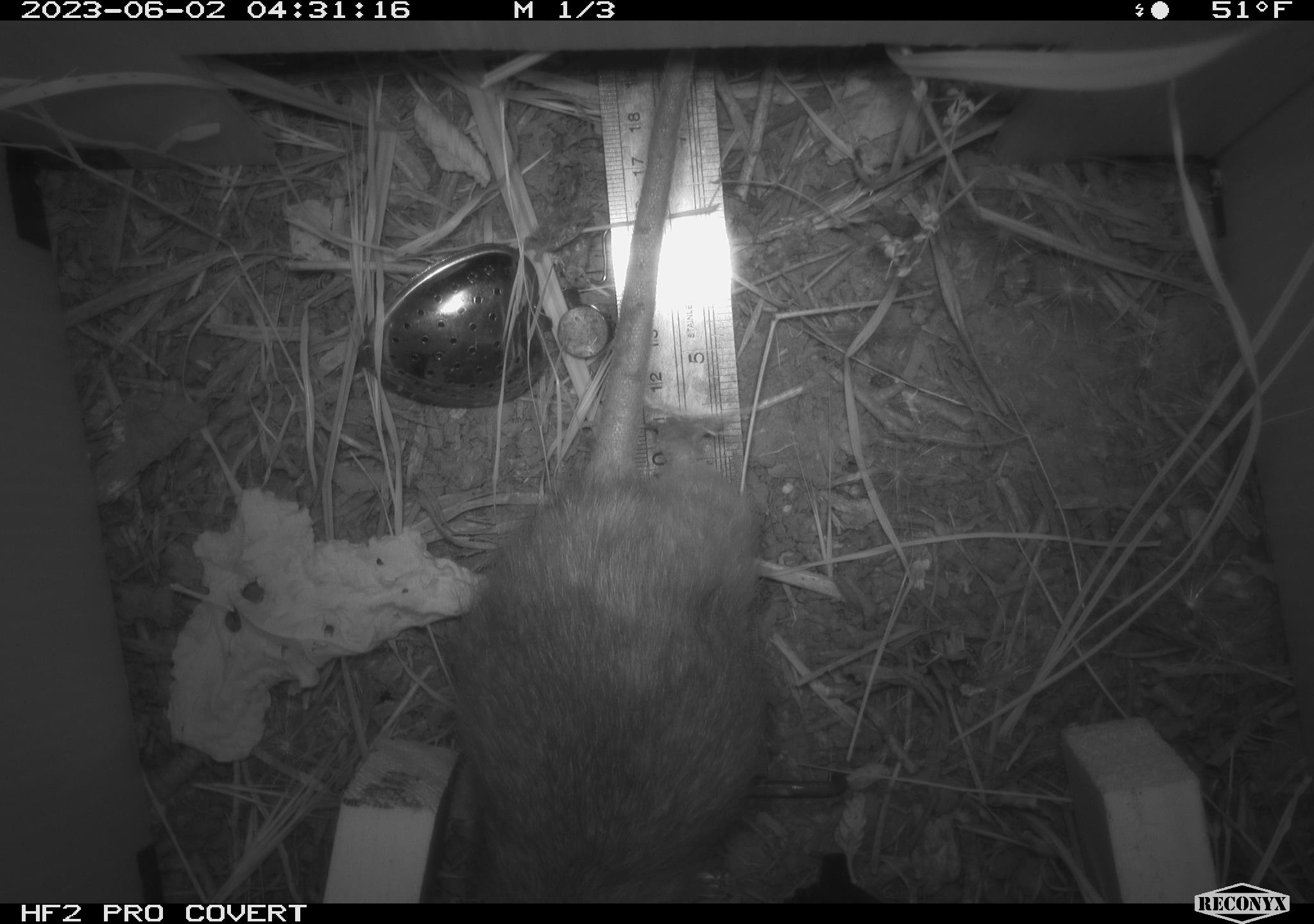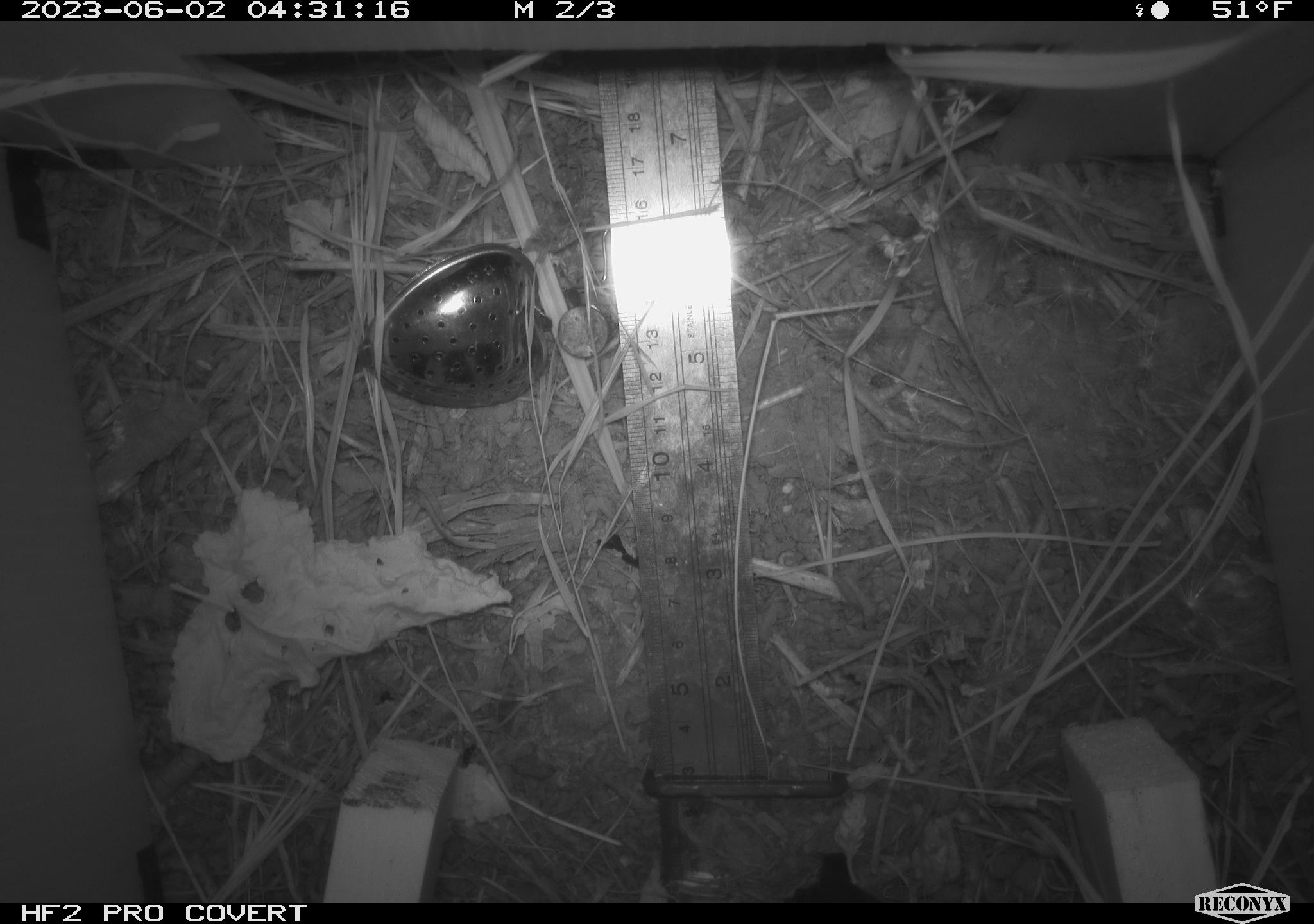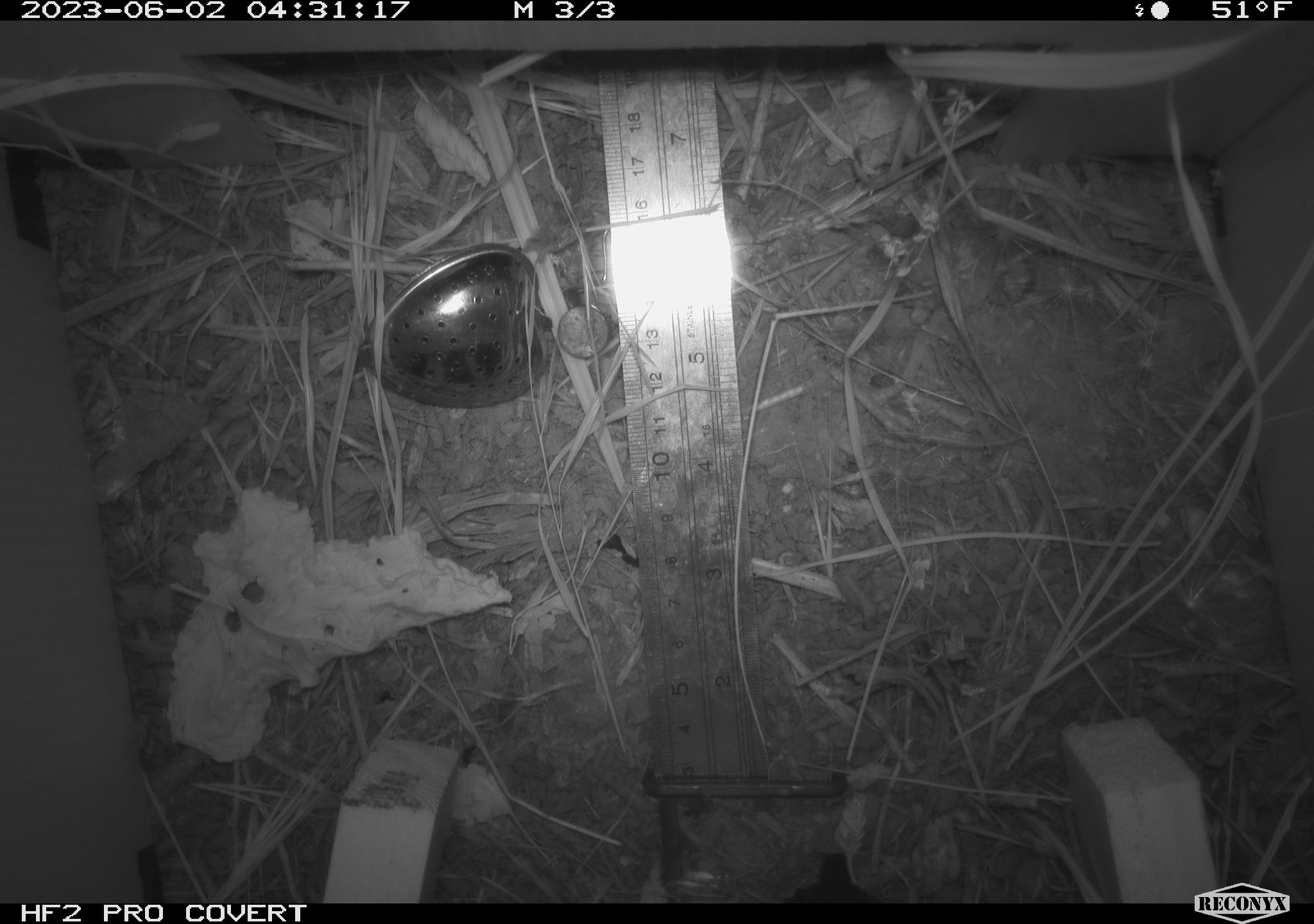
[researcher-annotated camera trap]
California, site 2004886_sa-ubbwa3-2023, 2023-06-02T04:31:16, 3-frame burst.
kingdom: Animalia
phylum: Chordata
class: Mammalia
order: Rodentia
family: Muridae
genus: Rattus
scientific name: Rattus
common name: rat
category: rattus species